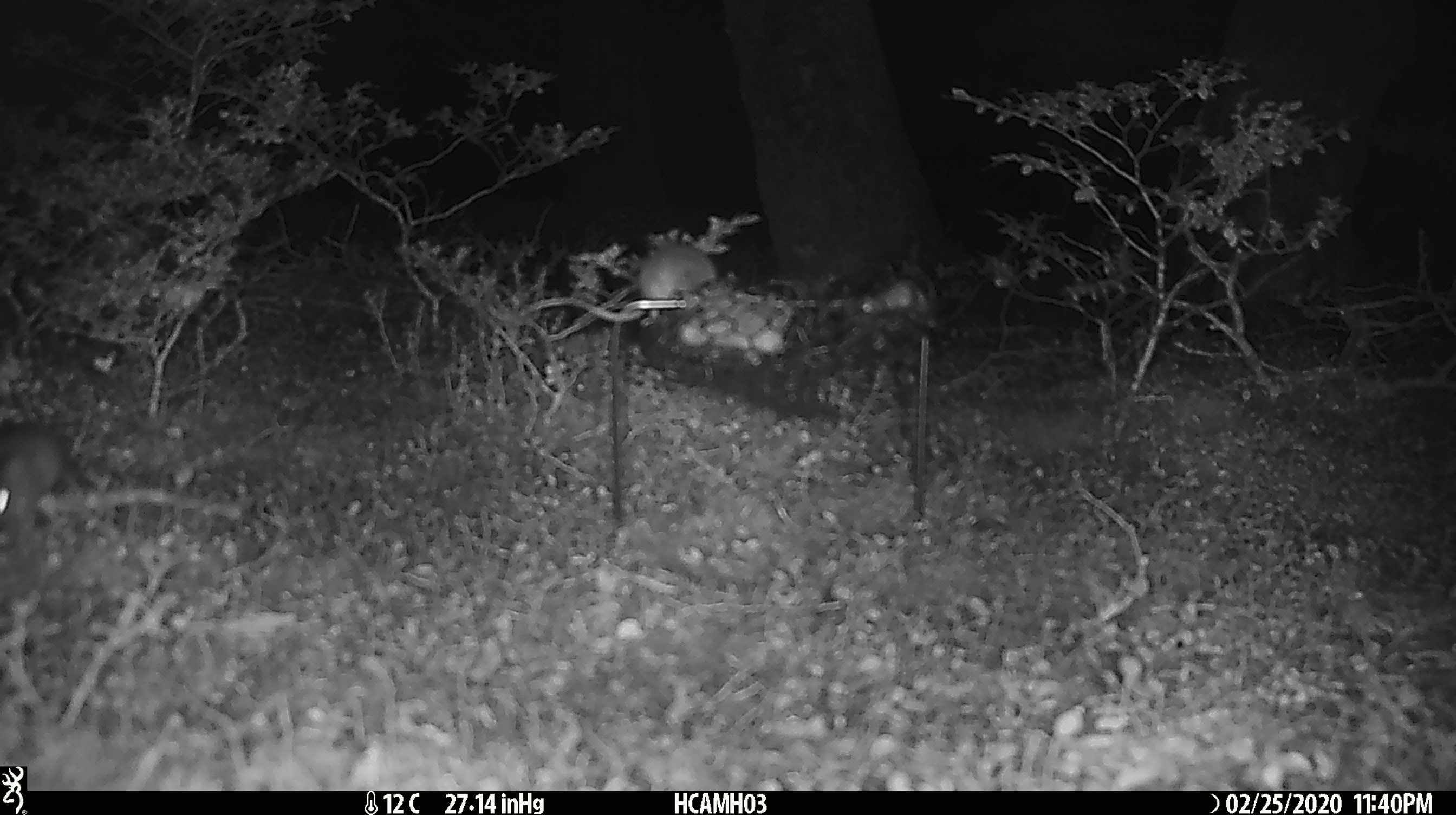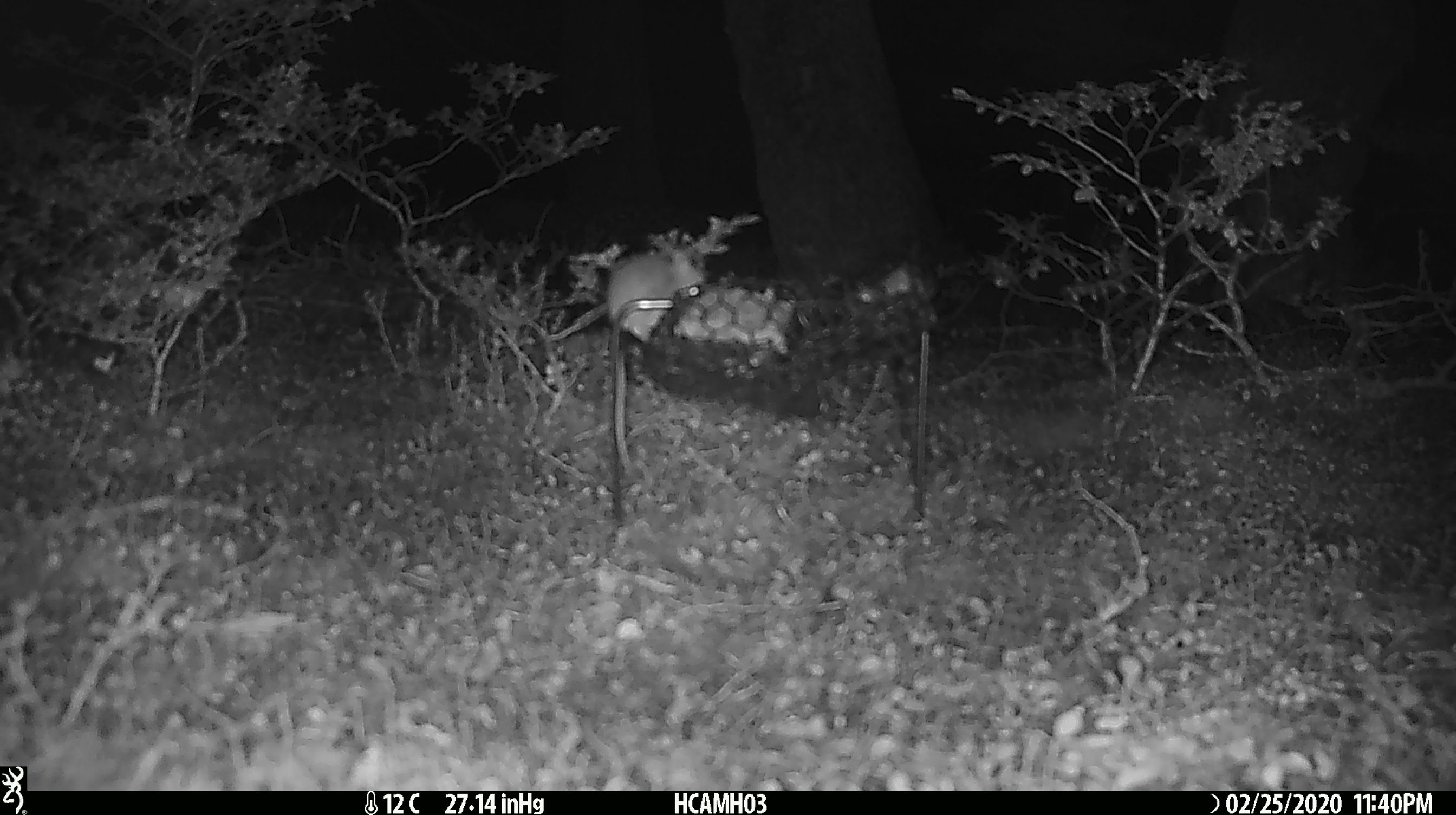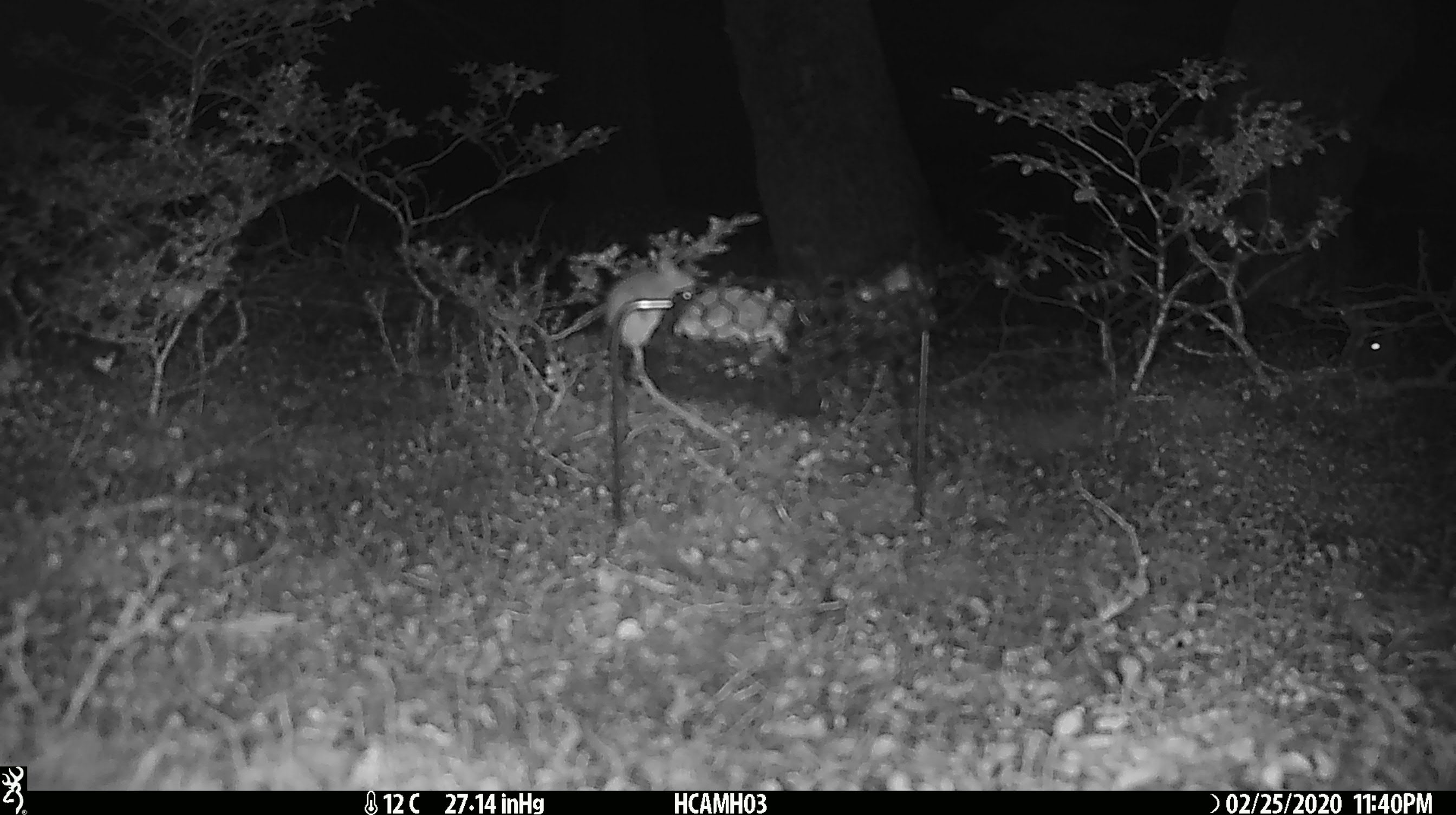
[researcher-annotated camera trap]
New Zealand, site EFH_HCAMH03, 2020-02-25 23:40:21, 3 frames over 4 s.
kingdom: Animalia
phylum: Chordata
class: Mammalia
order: Rodentia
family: Muridae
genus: Mus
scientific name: Mus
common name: mouse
Mouse (Mus).